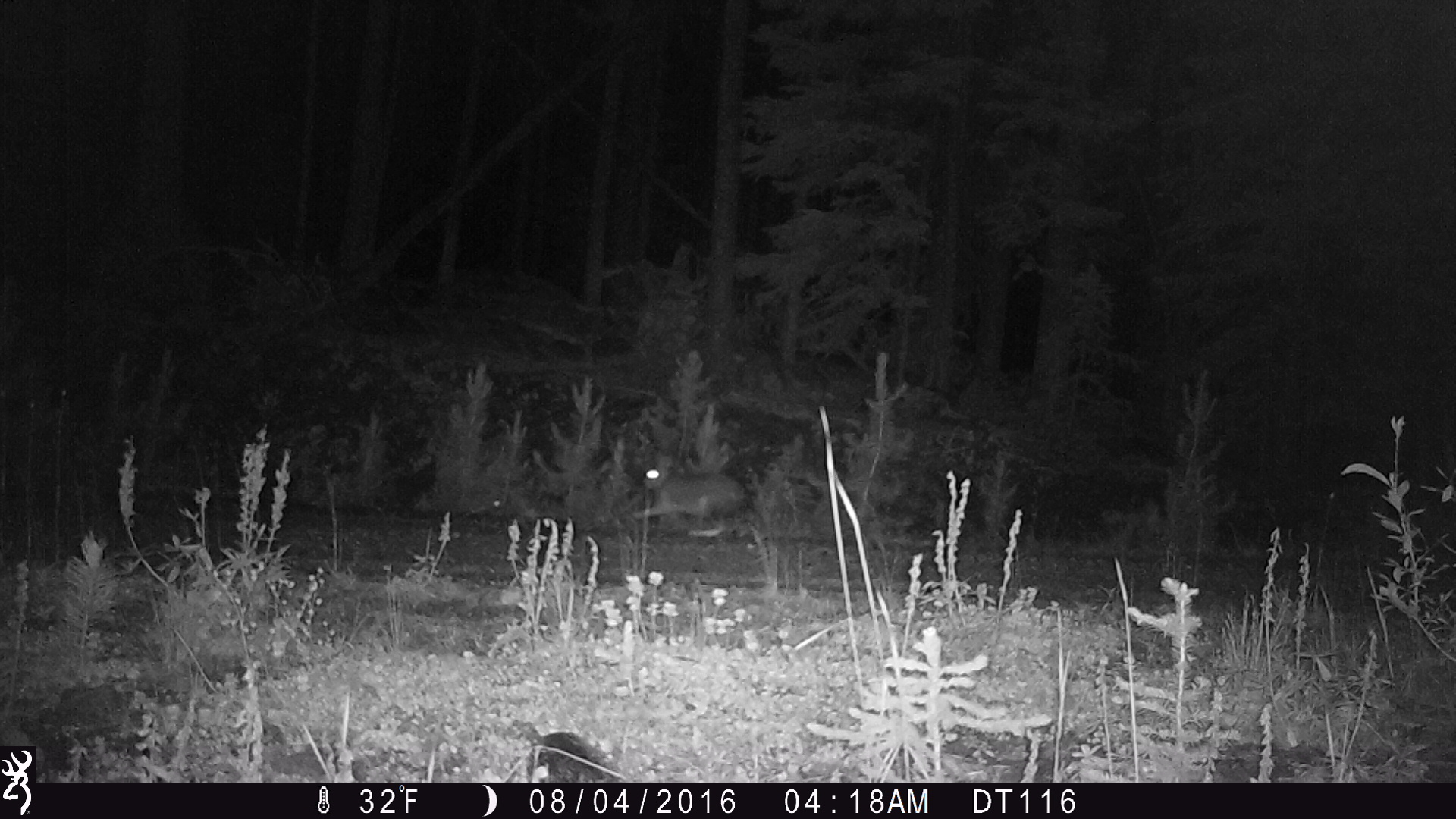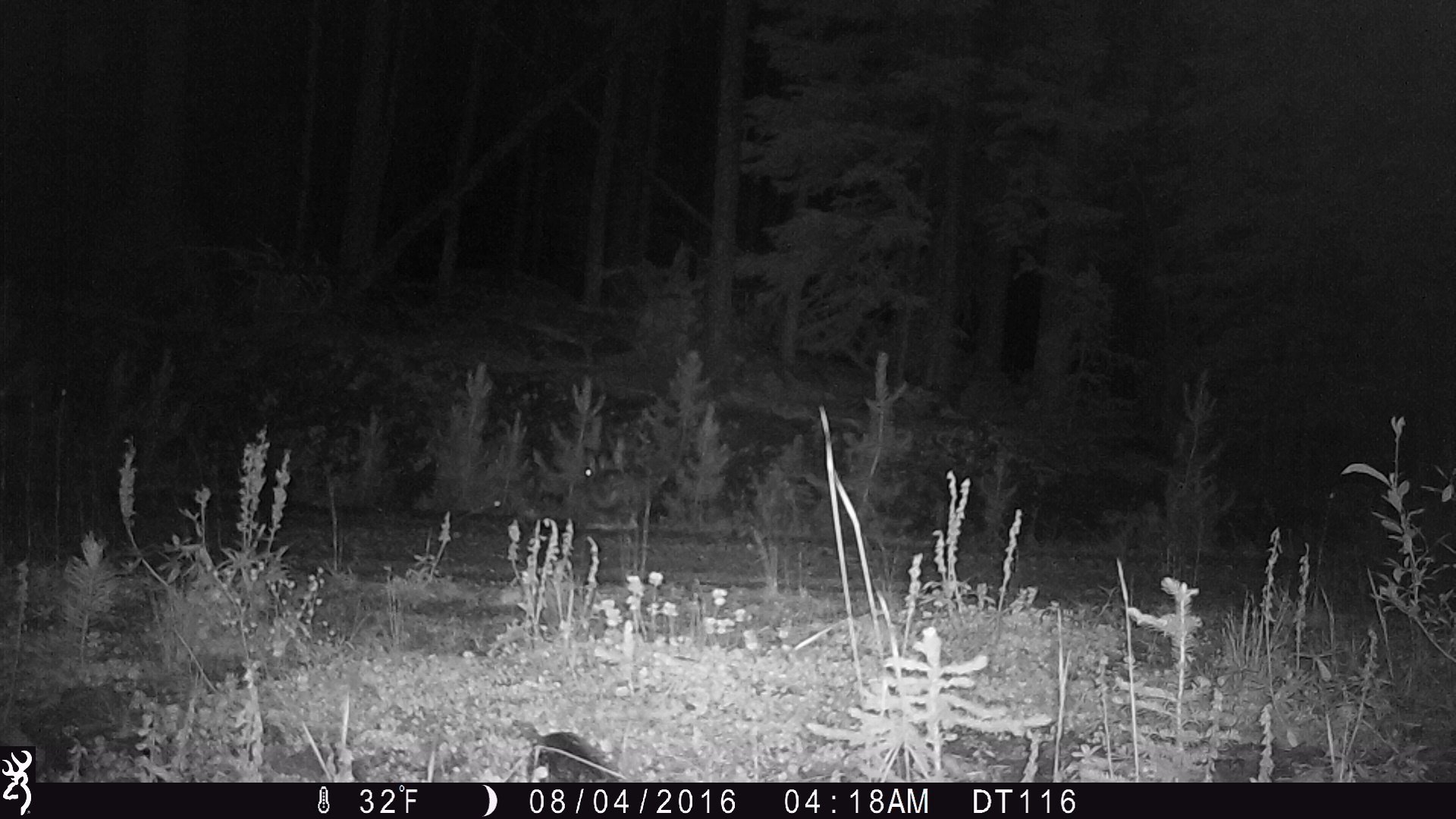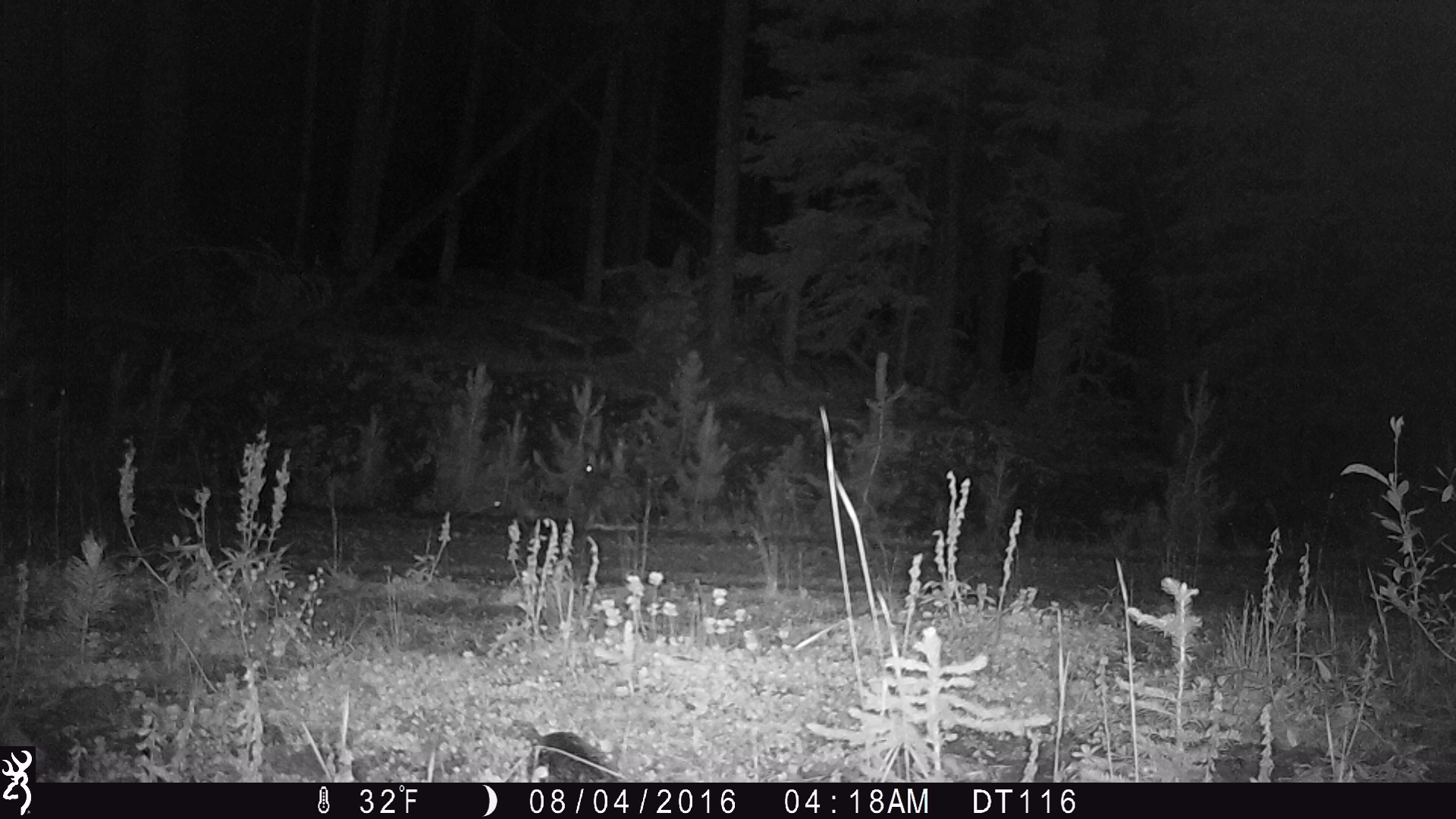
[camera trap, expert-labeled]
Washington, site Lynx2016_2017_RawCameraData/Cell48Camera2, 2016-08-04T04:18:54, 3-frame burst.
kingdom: Animalia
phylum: Chordata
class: Mammalia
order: Lagomorpha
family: Leporidae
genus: Lepus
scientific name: Lepus americanus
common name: snowshoe hare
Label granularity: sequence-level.